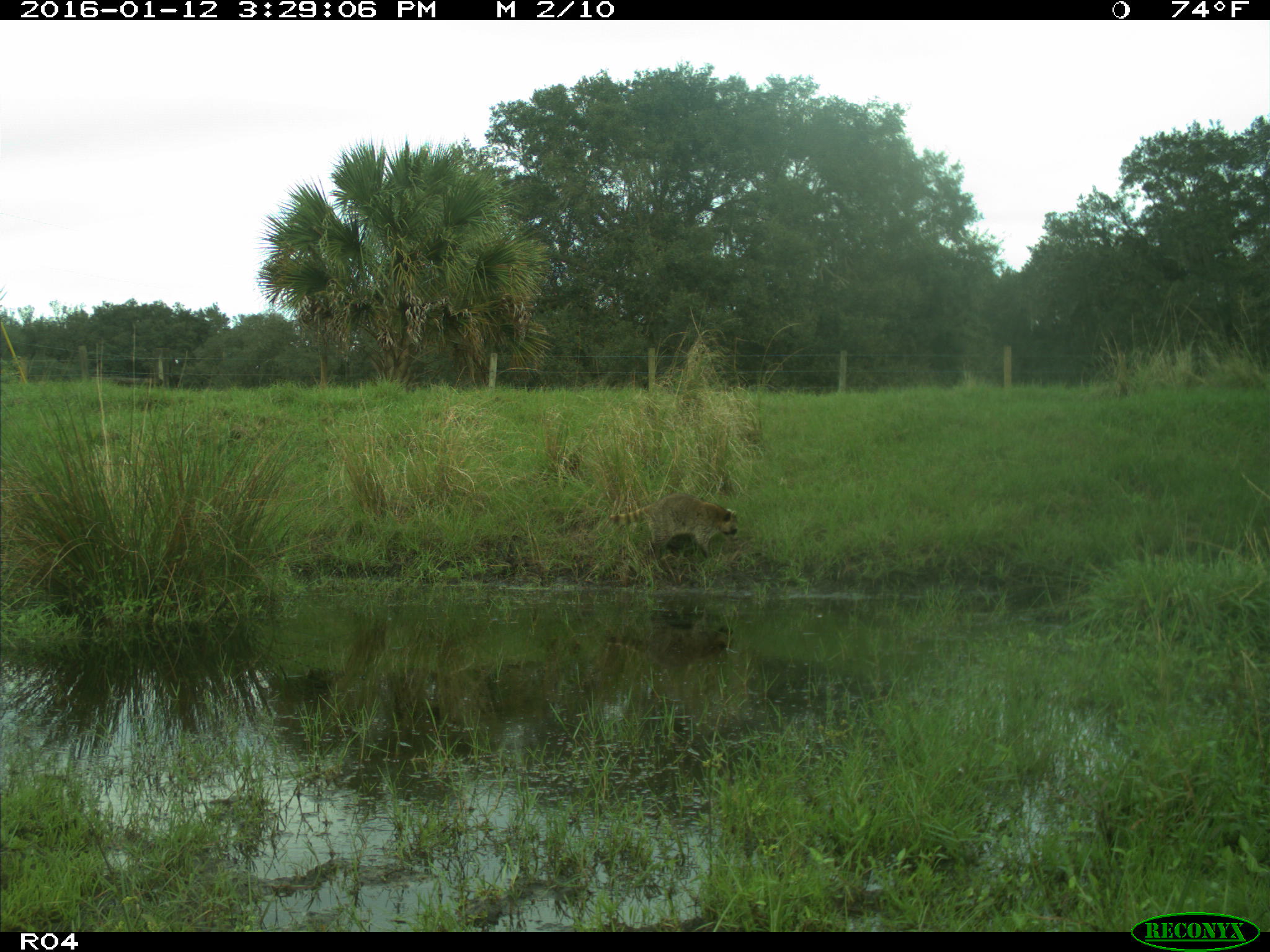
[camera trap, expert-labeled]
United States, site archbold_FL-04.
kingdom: Animalia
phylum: Chordata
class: Mammalia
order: Carnivora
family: Procyonidae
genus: Procyon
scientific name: Procyon lotor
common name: common raccoon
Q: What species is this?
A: Procyon lotor (common raccoon).